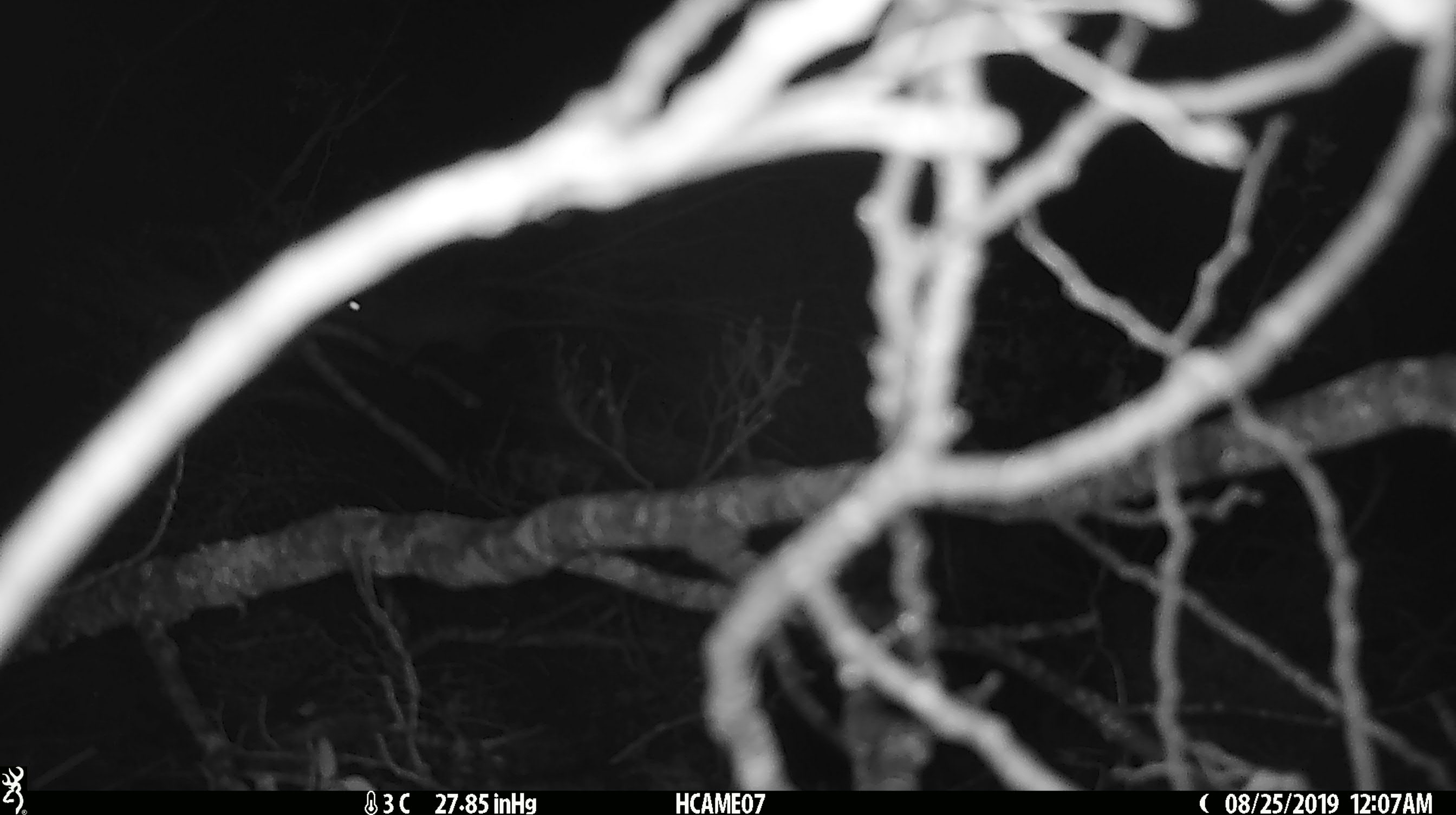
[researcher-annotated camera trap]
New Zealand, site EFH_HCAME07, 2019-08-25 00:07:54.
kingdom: Animalia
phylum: Chordata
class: Mammalia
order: Rodentia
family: Muridae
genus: Rattus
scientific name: Rattus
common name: rat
Rat (Rattus).